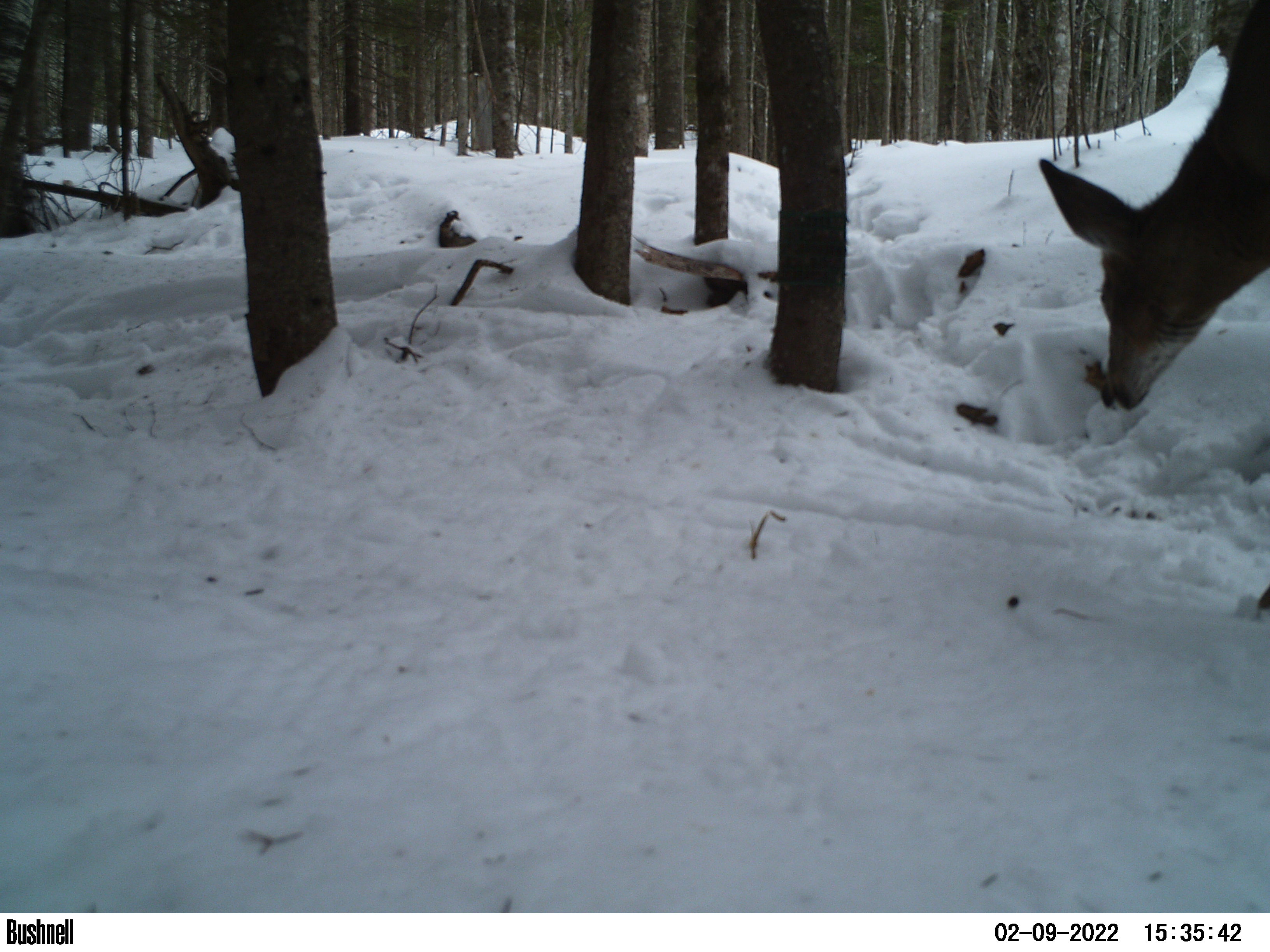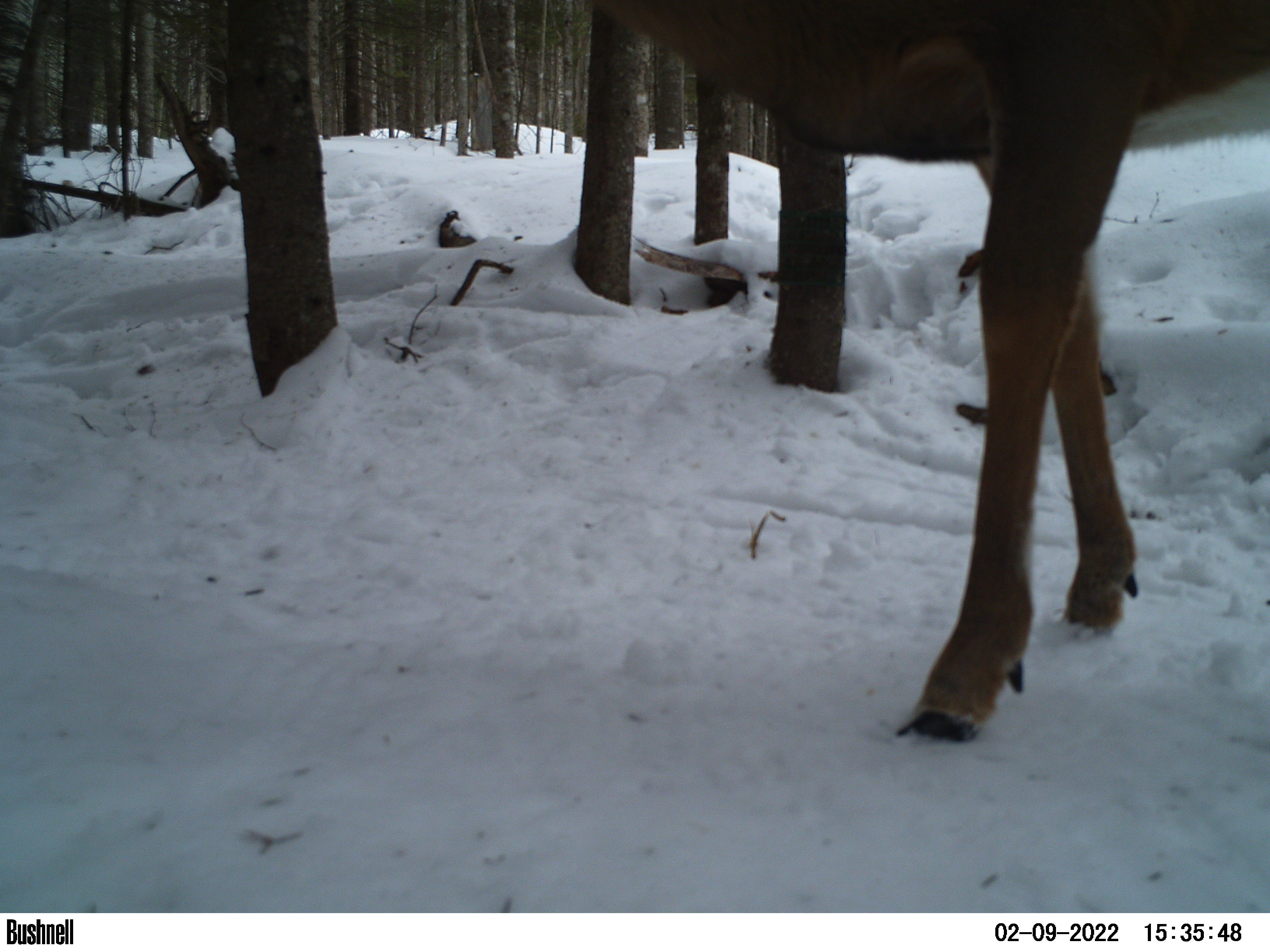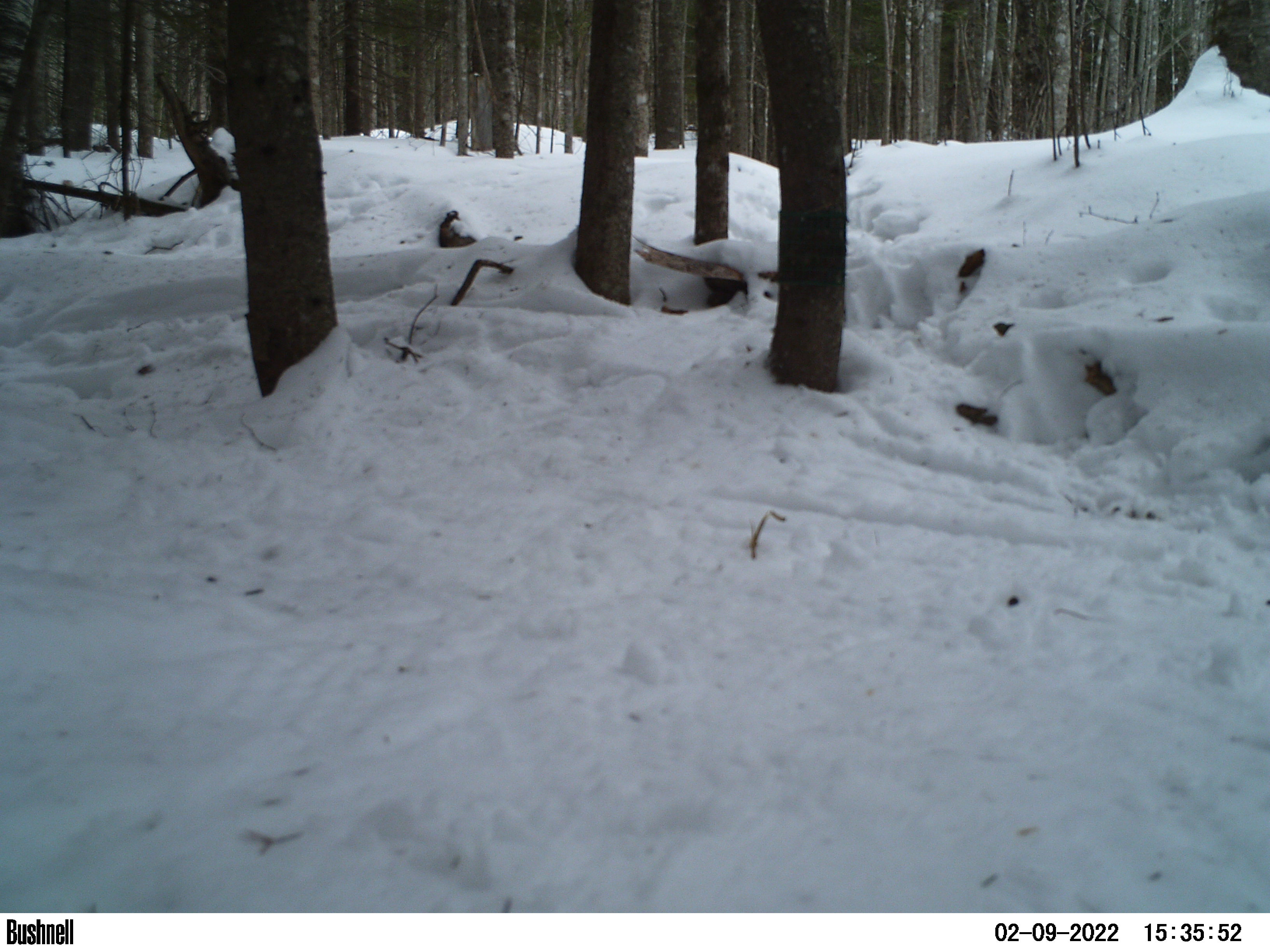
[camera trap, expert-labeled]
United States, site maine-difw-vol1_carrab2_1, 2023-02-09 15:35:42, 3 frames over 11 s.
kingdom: Animalia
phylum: Chordata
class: Mammalia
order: Artiodactyla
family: Cervidae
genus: Odocoileus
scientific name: Odocoileus virginianus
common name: white-tailed deer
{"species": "white-tailed deer (Odocoileus virginianus)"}